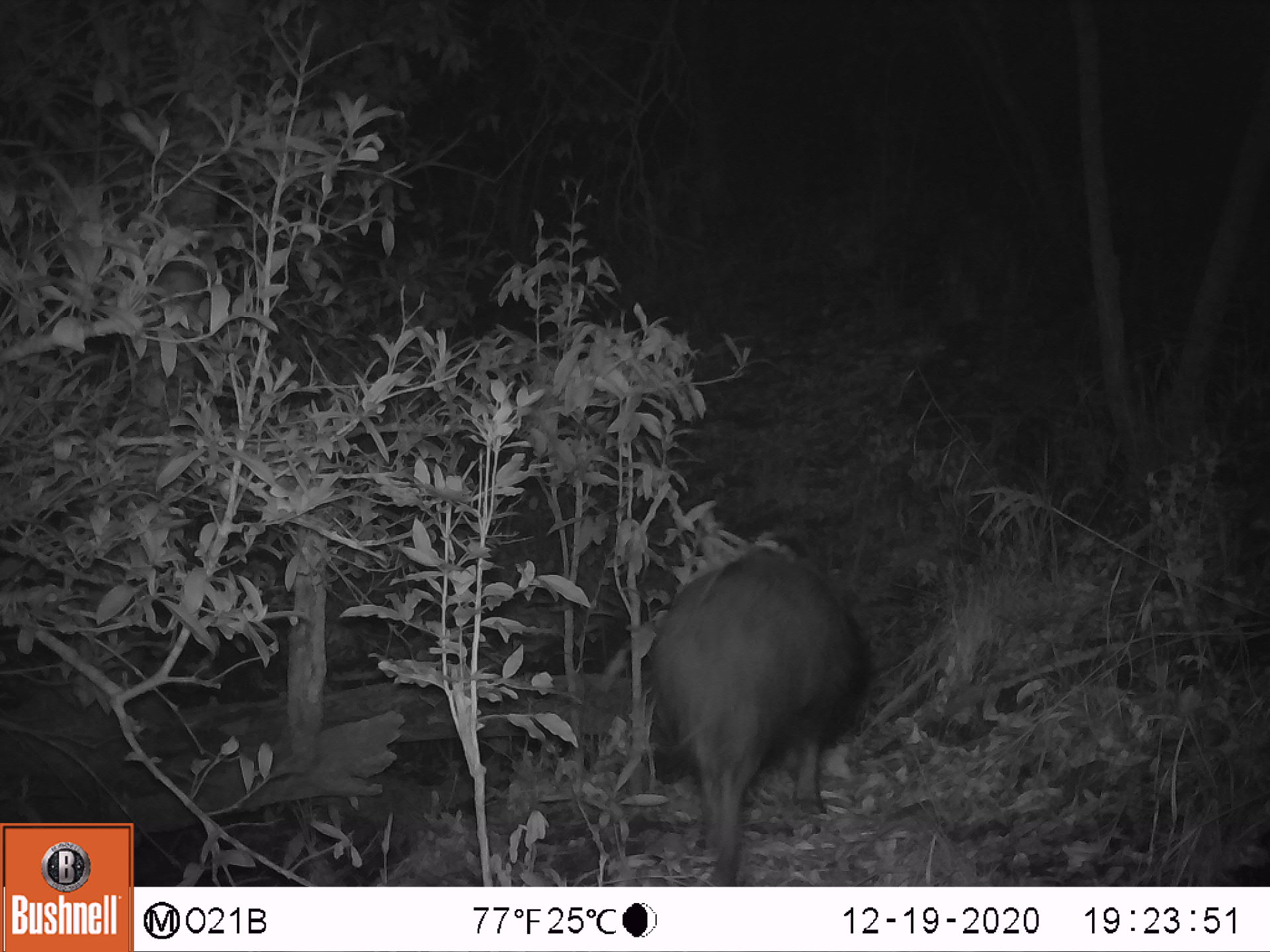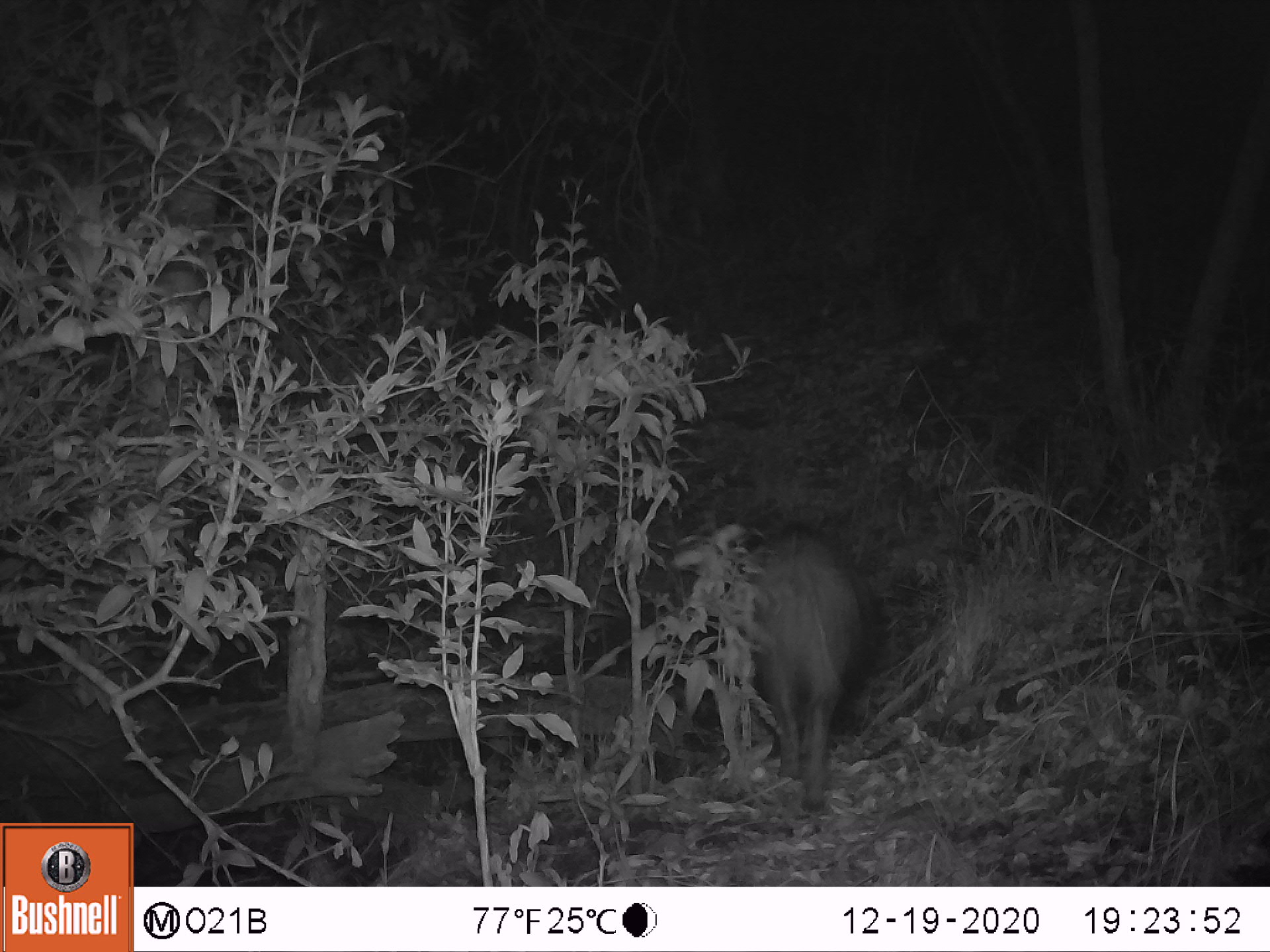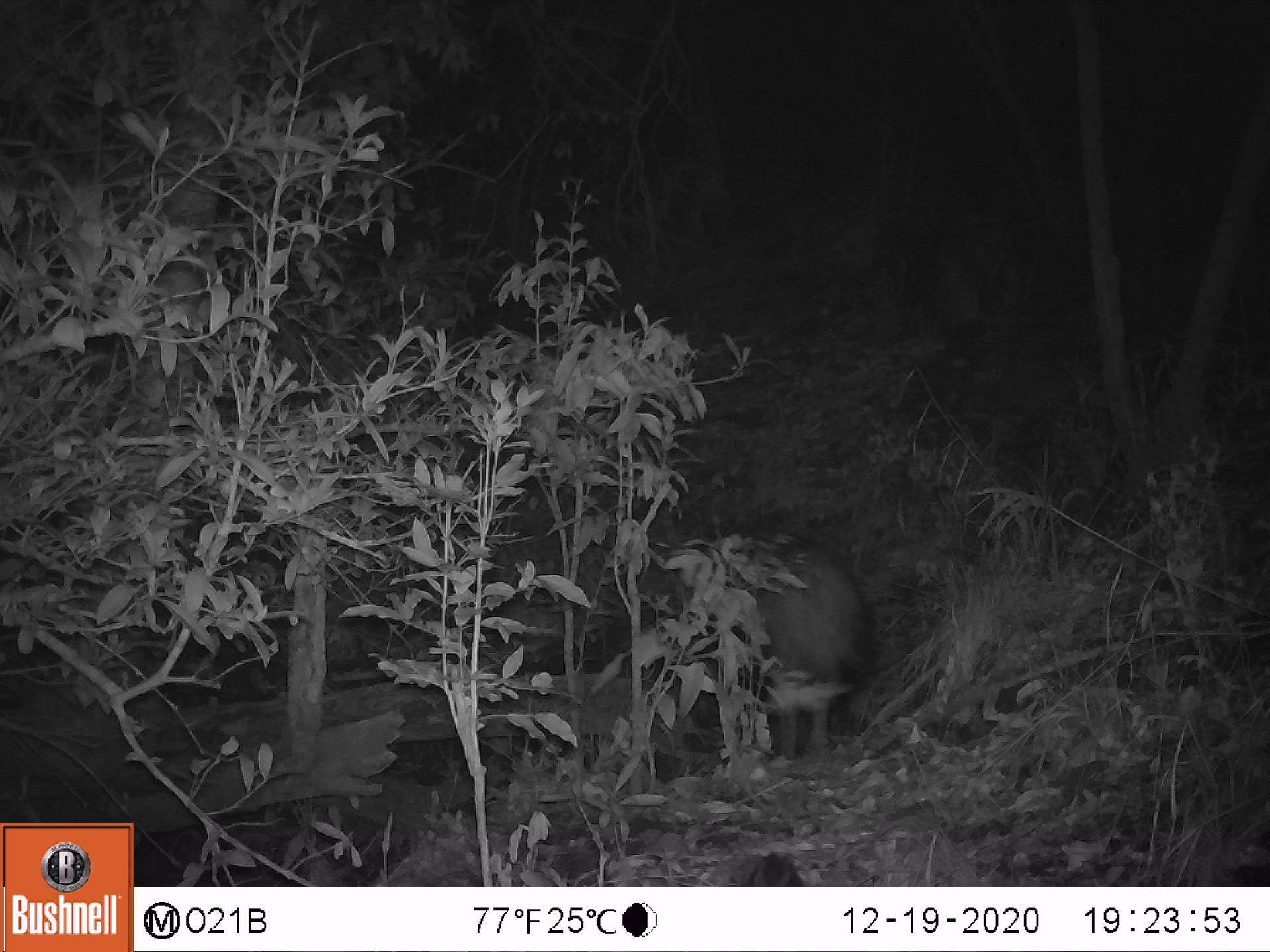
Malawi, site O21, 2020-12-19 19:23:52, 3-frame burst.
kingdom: Animalia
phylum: Chordata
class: Mammalia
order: Artiodactyla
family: Suidae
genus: Potamochoerus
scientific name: Potamochoerus larvatus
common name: bushpig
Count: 1.